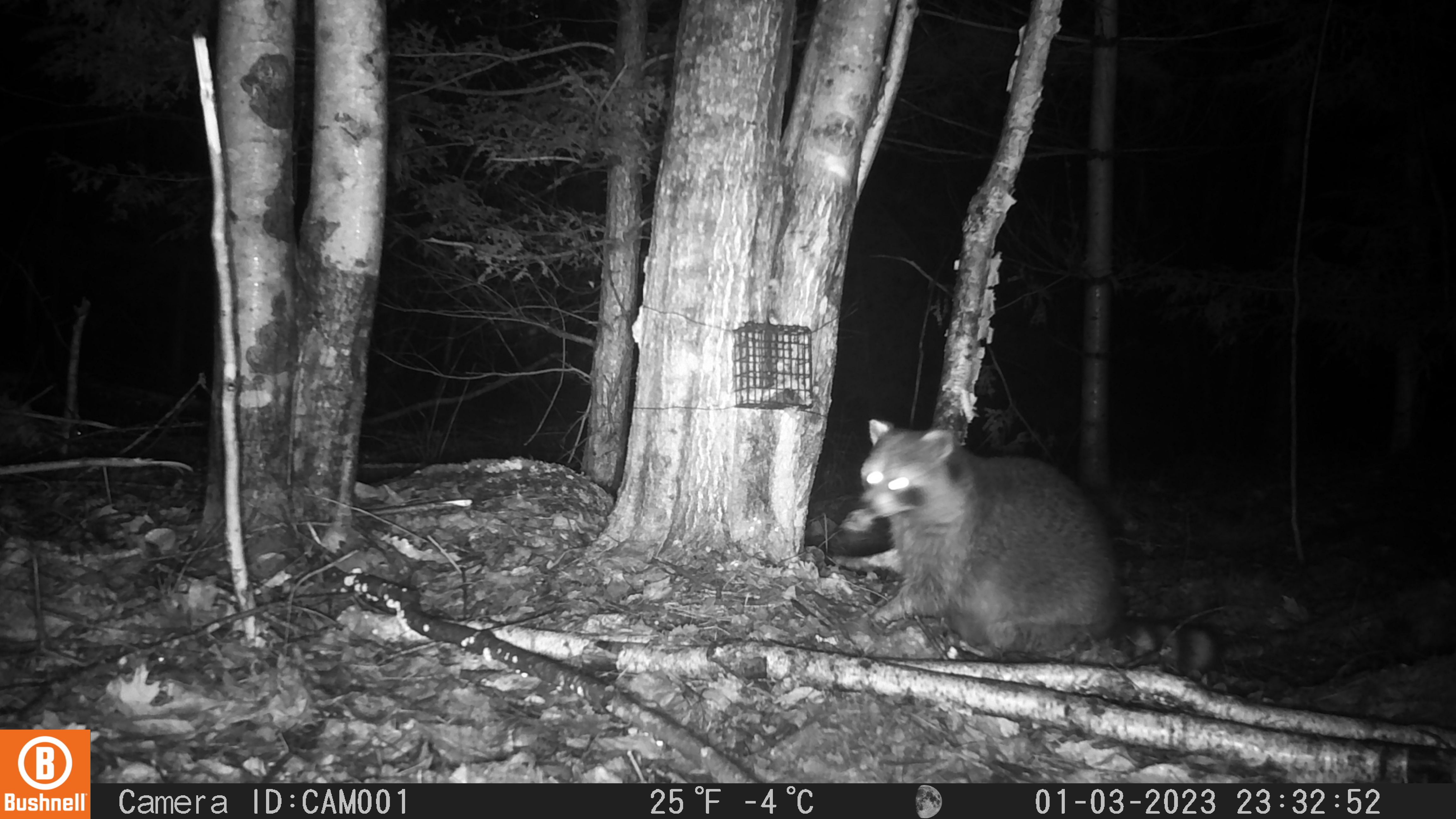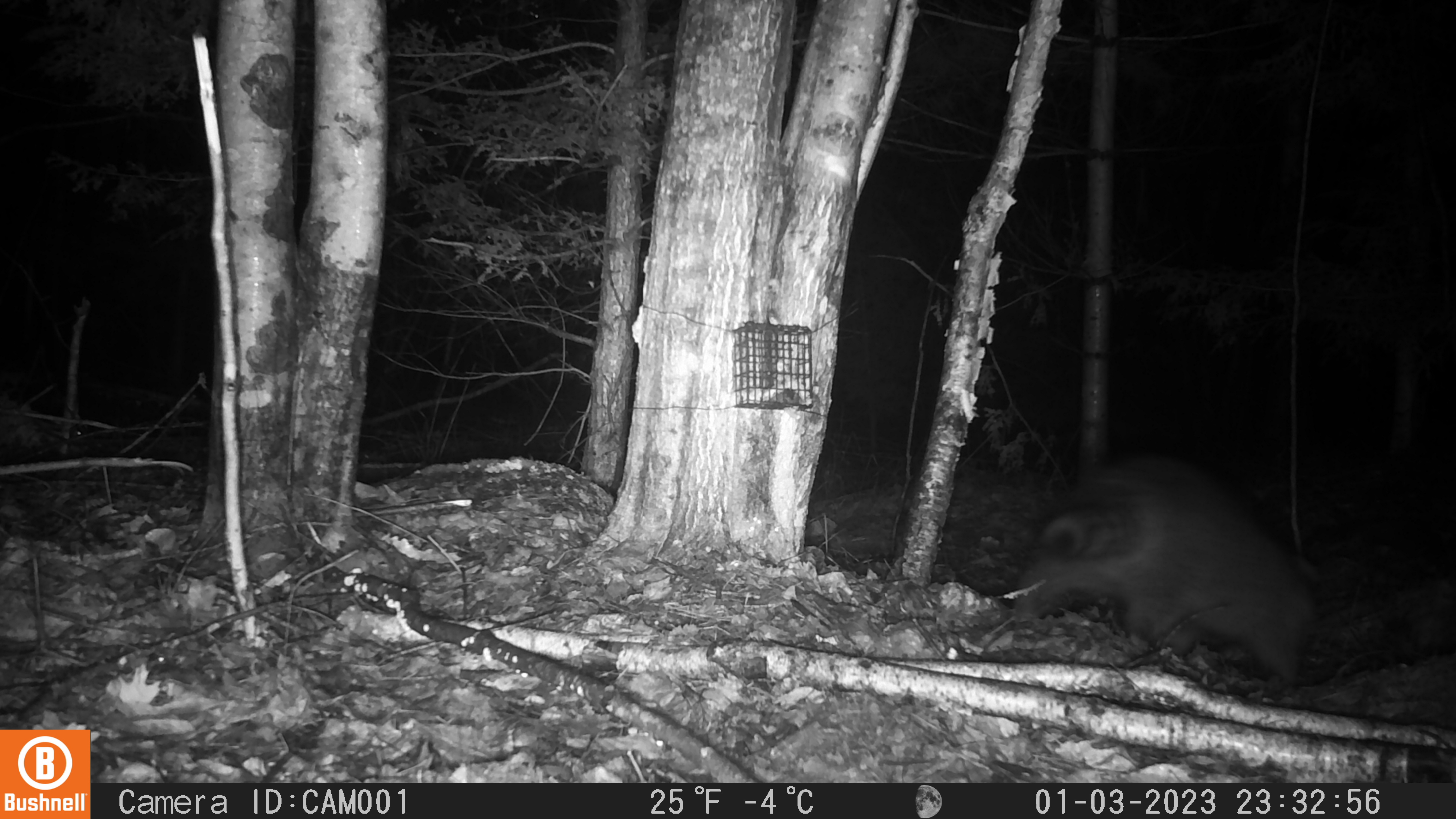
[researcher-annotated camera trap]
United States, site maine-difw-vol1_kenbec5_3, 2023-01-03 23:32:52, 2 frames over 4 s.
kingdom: Animalia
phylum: Chordata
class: Mammalia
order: Carnivora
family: Procyonidae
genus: Procyon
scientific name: Procyon lotor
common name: raccoon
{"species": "raccoon (Procyon lotor)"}